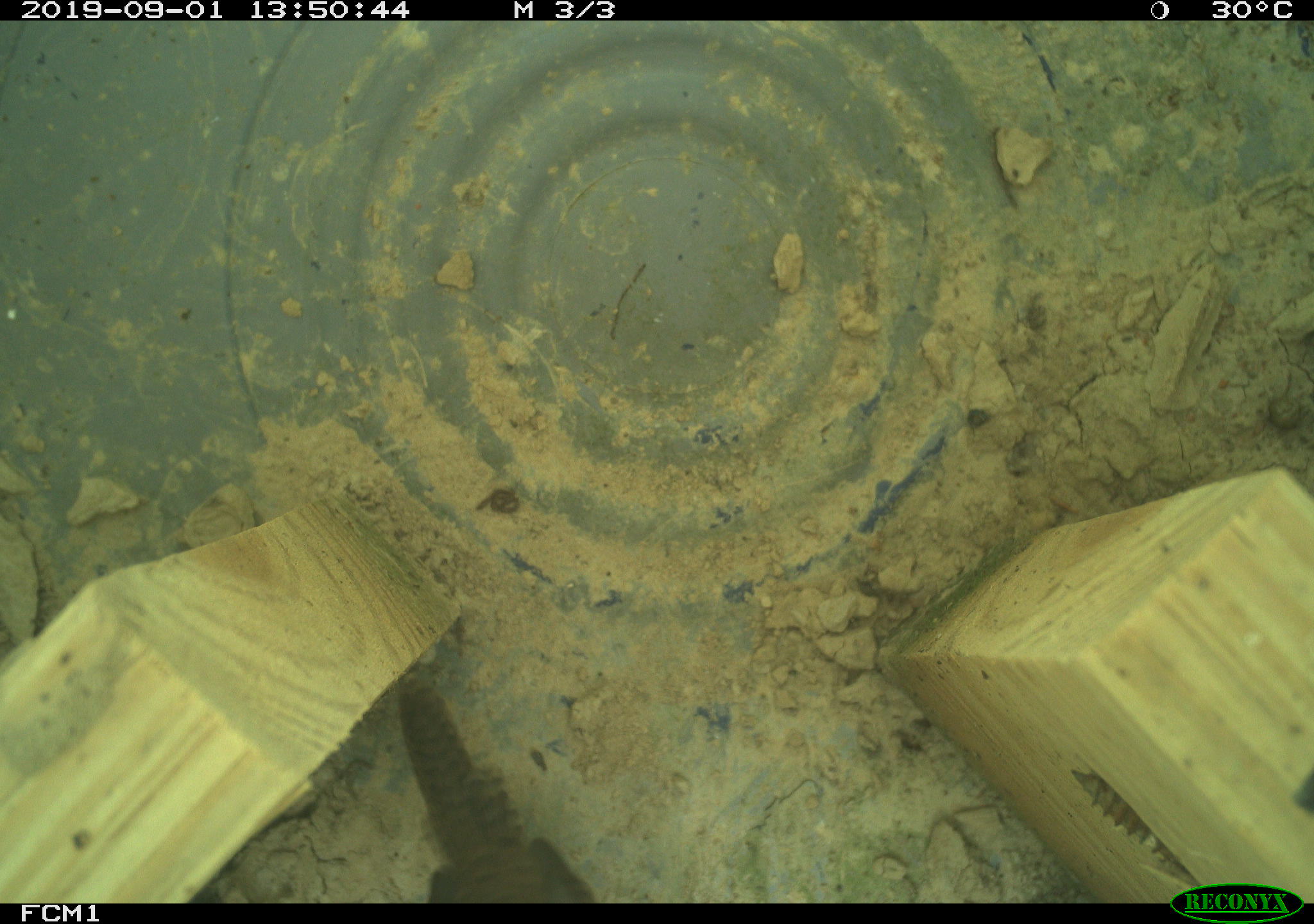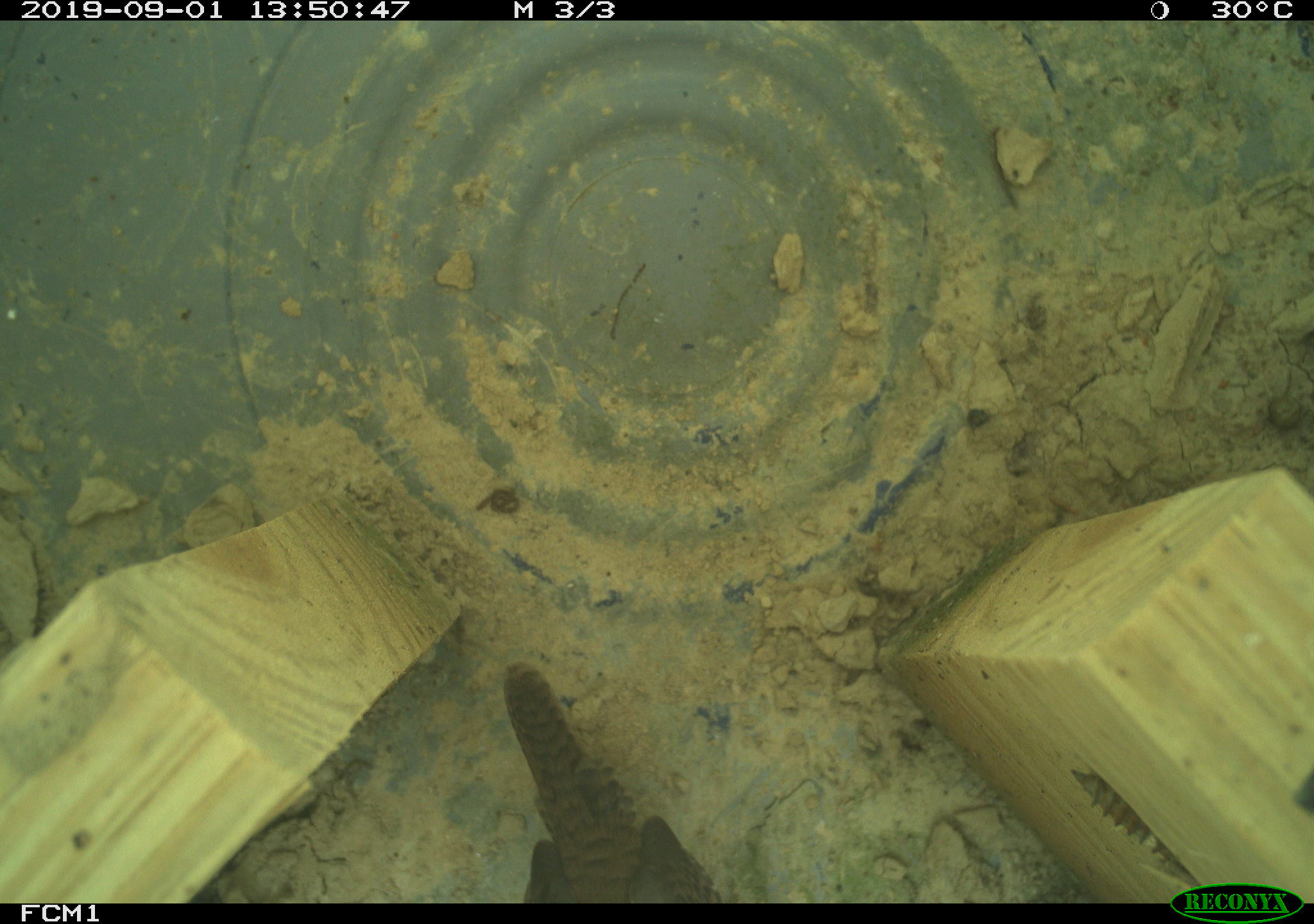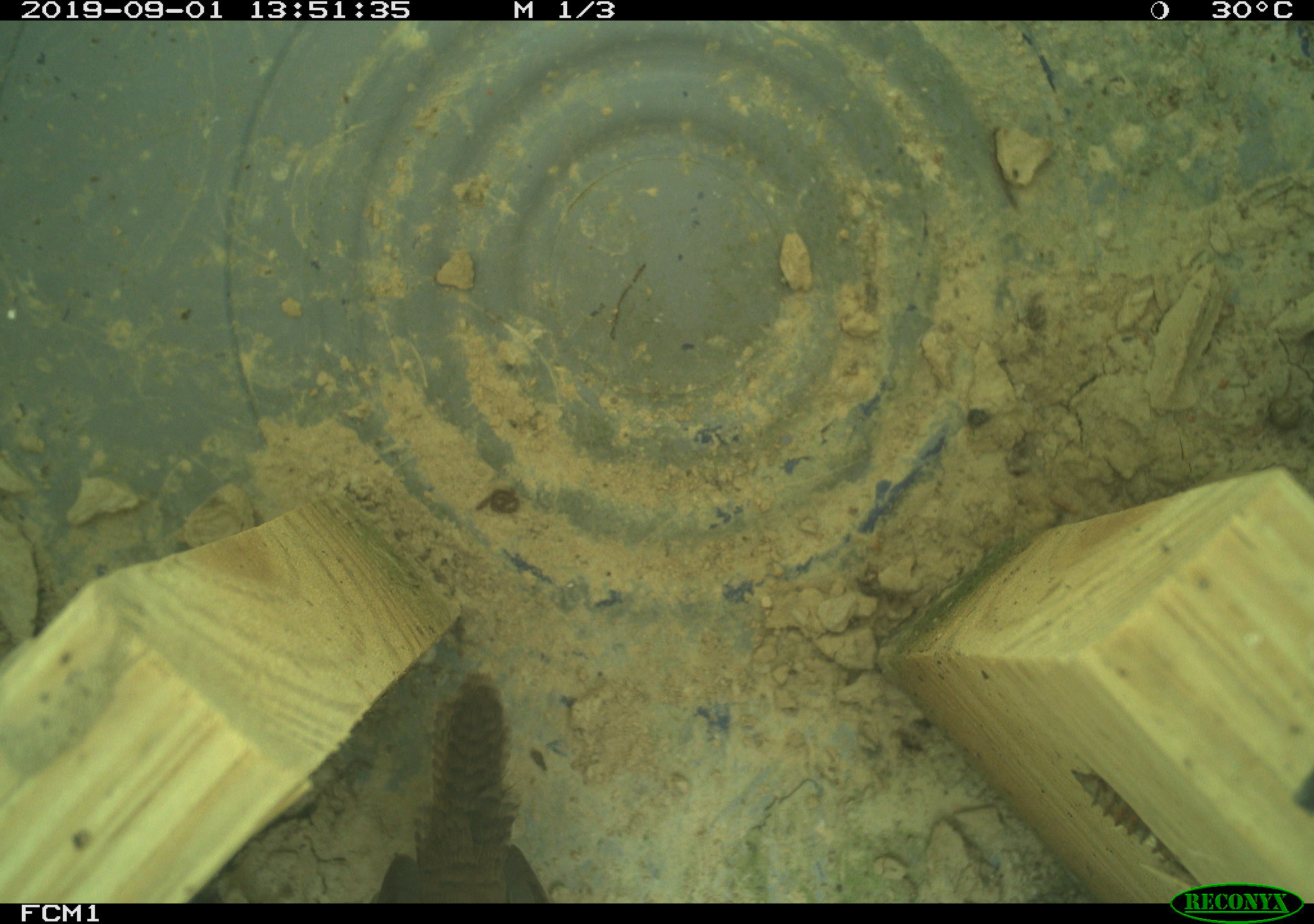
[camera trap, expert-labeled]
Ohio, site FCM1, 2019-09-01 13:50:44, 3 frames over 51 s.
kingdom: Animalia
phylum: Chordata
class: Aves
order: Passeriformes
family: Troglodytidae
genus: Troglodytes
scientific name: Troglodytes aedon aedon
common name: northern house wren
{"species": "northern house wren (Troglodytes aedon aedon)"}